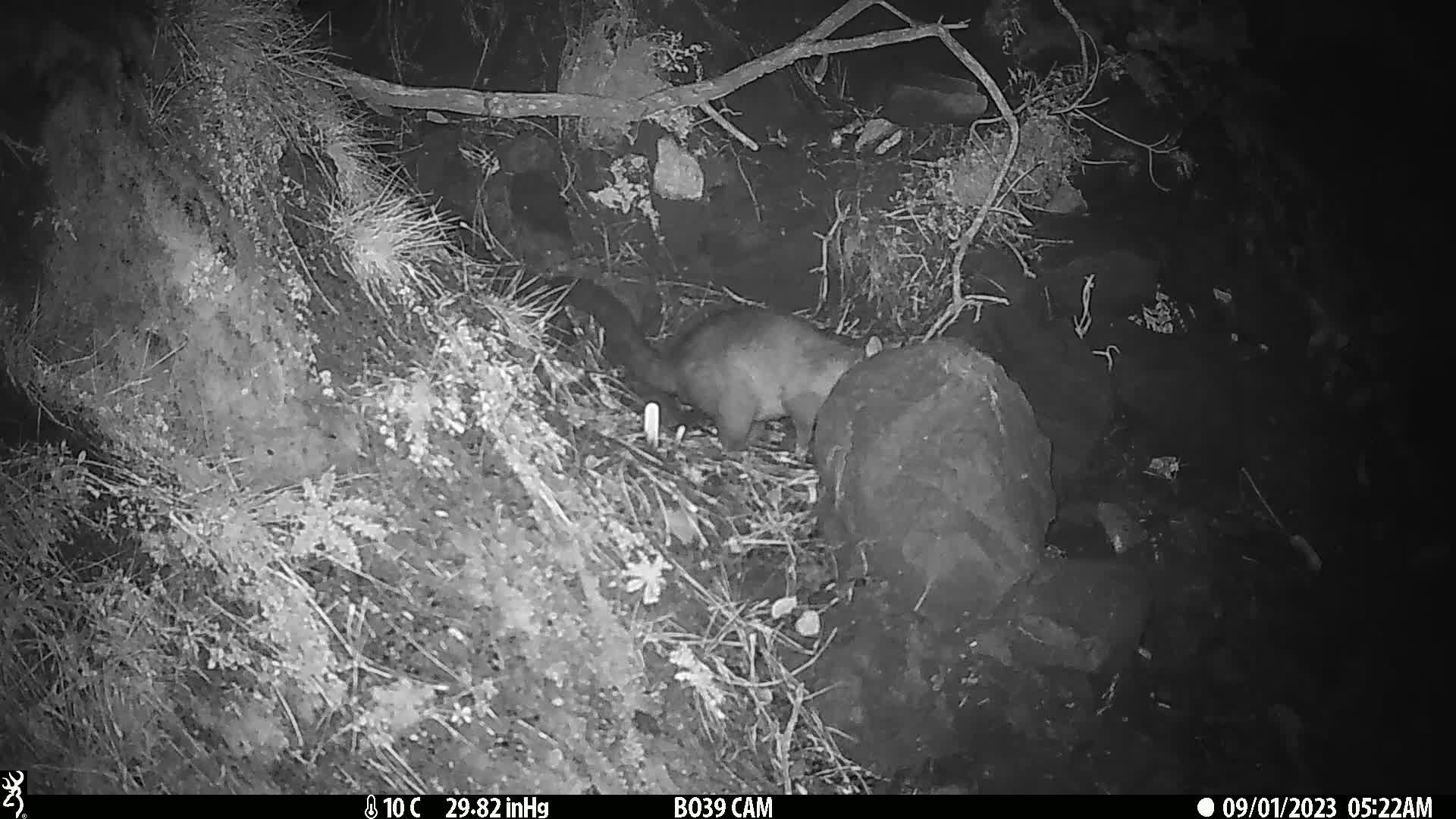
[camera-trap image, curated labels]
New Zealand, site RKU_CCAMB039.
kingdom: Animalia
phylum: Chordata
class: Mammalia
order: Diprotodontia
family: Phalangeridae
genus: Trichosurus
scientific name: Trichosurus vulpecula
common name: common brushtail possum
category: possum